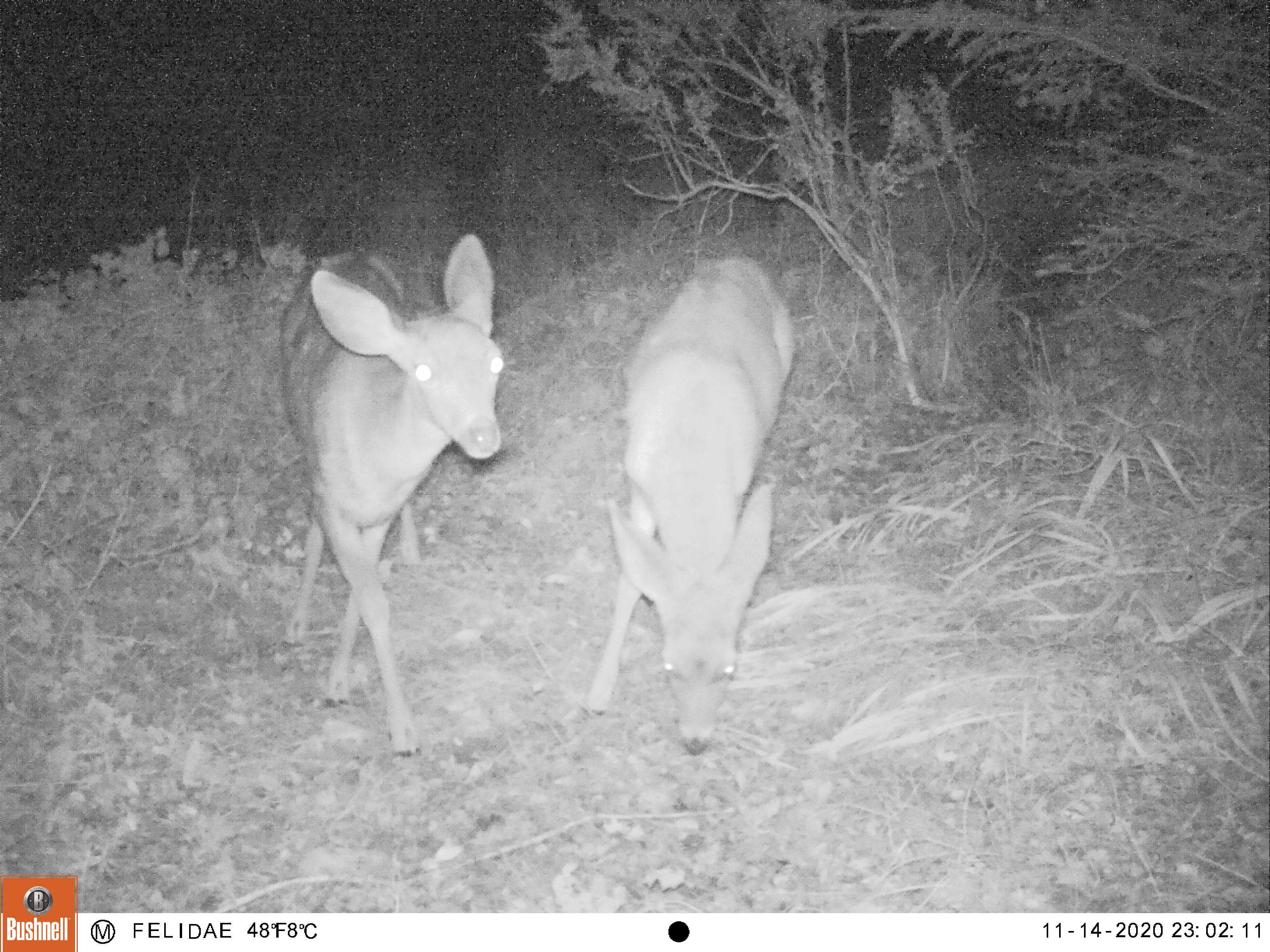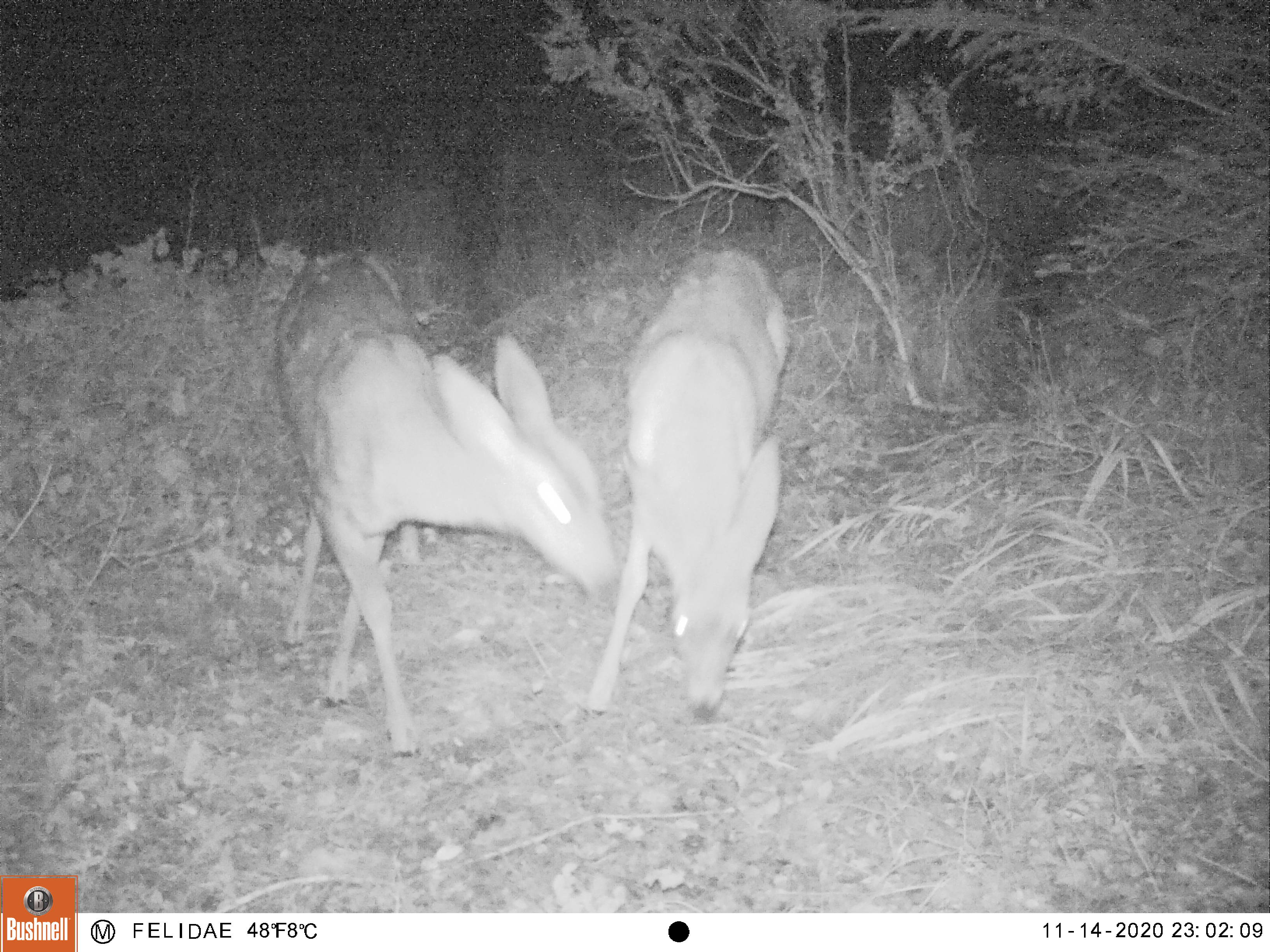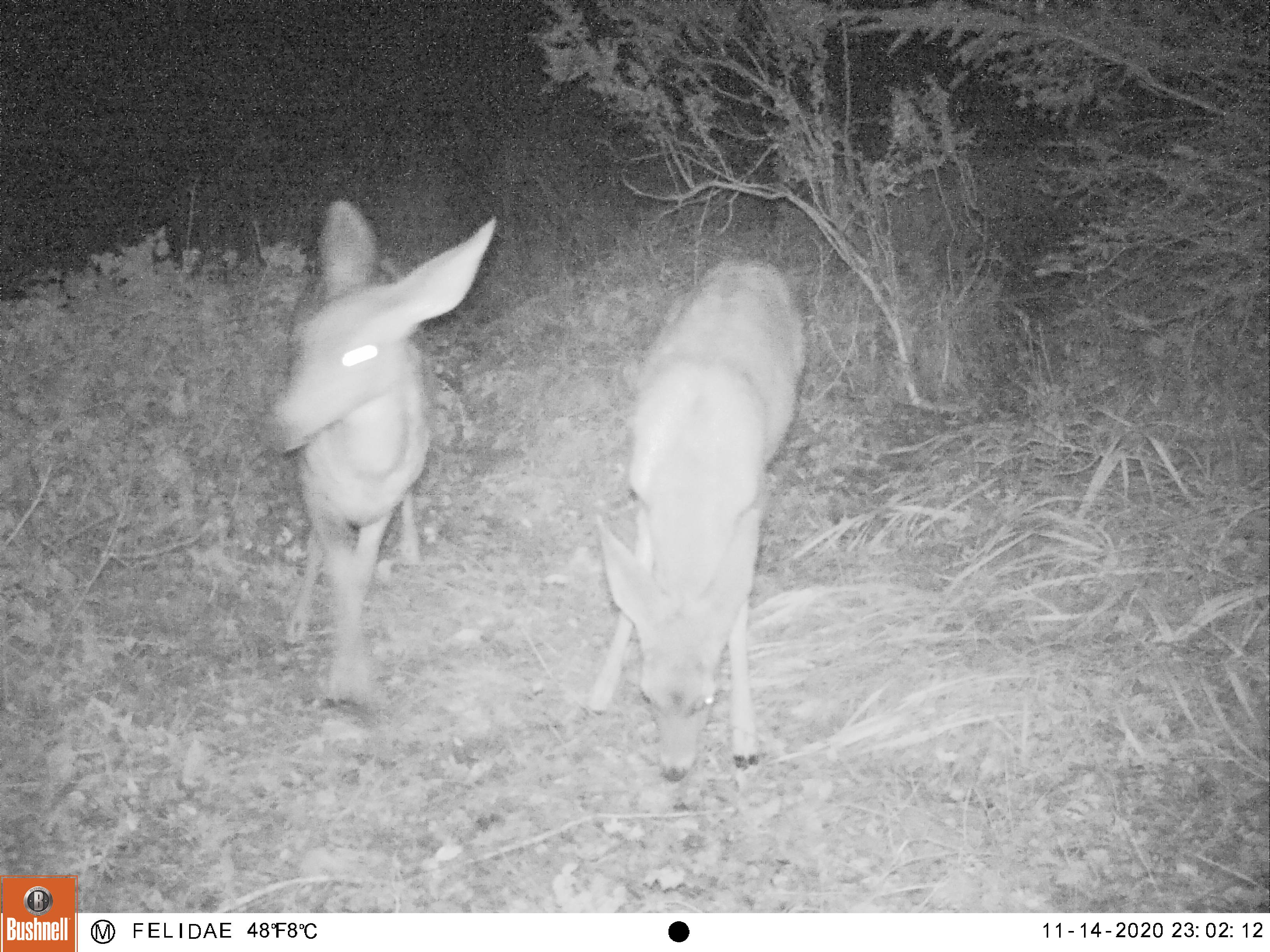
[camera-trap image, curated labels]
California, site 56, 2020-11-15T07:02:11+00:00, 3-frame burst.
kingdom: Animalia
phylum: Chordata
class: Mammalia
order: Artiodactyla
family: Cervidae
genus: Odocoileus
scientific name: Odocoileus hemionus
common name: mule deer